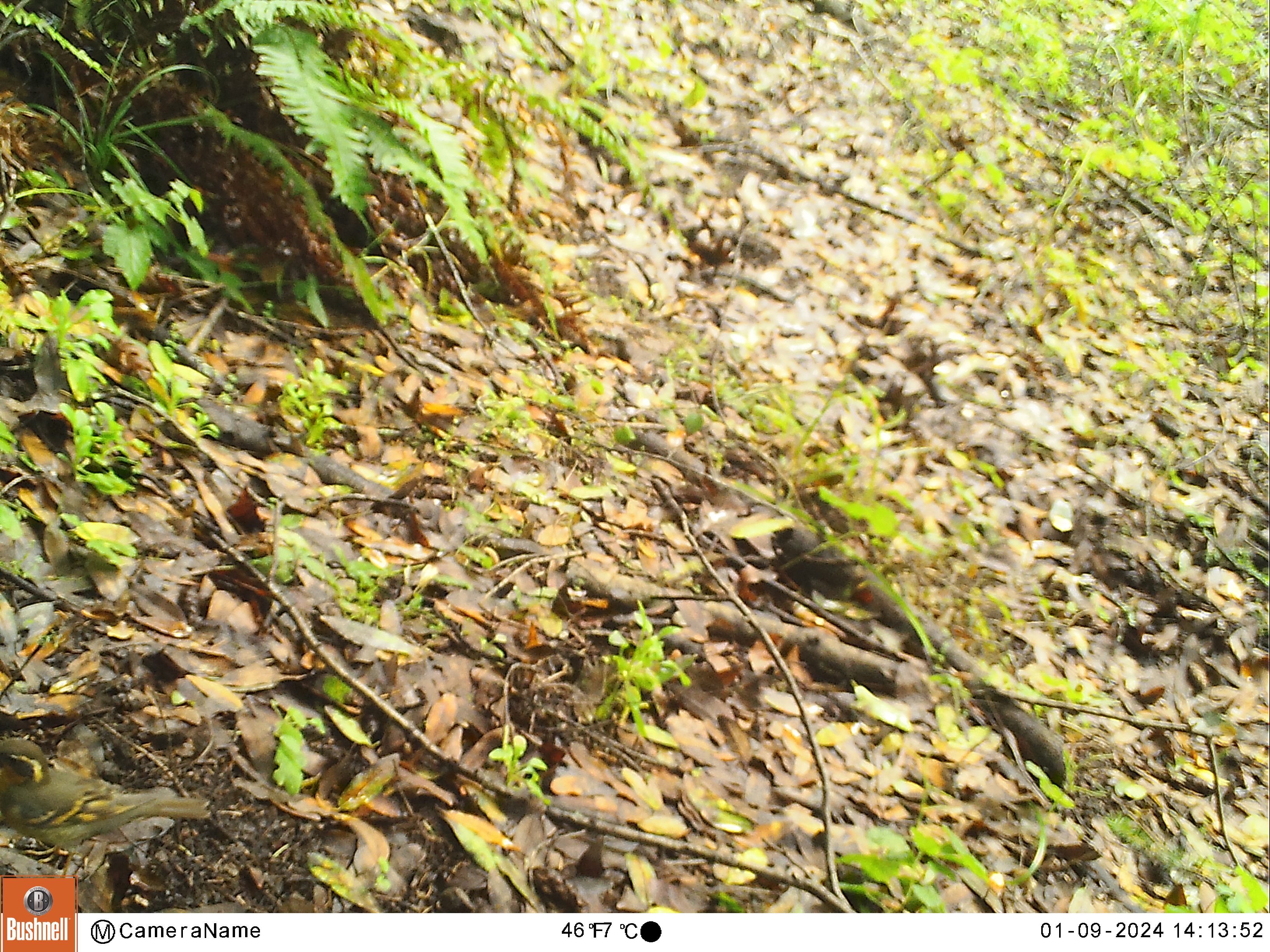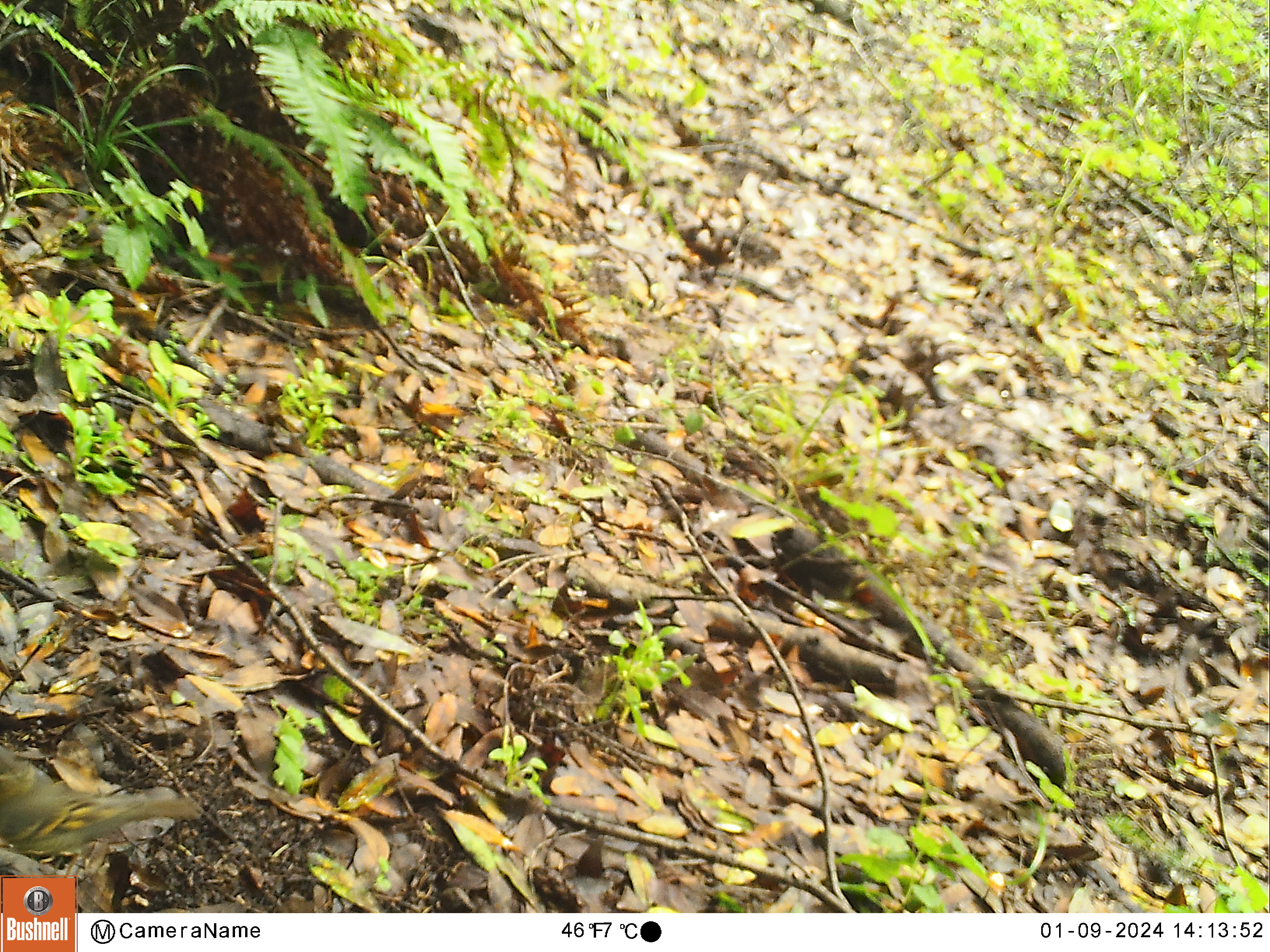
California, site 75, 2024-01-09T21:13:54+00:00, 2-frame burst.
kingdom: Animalia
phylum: Chordata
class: Aves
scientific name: Aves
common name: bird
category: unknown bird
Unknown bird (bird) (Aves).